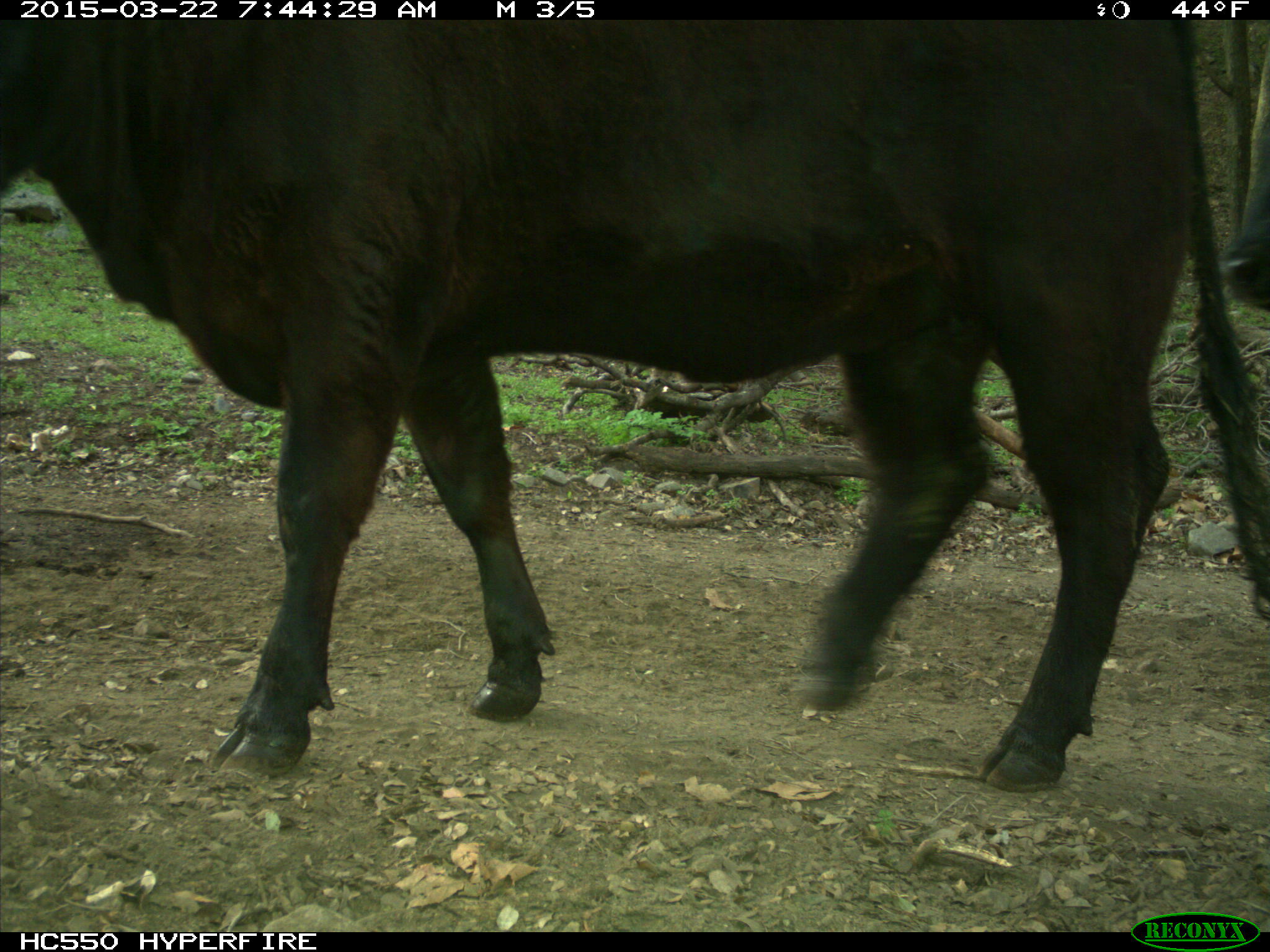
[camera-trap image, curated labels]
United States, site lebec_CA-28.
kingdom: Animalia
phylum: Chordata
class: Mammalia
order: Artiodactyla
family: Bovidae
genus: Bos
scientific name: Bos taurus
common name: domestic cow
Bos taurus (domestic cow).